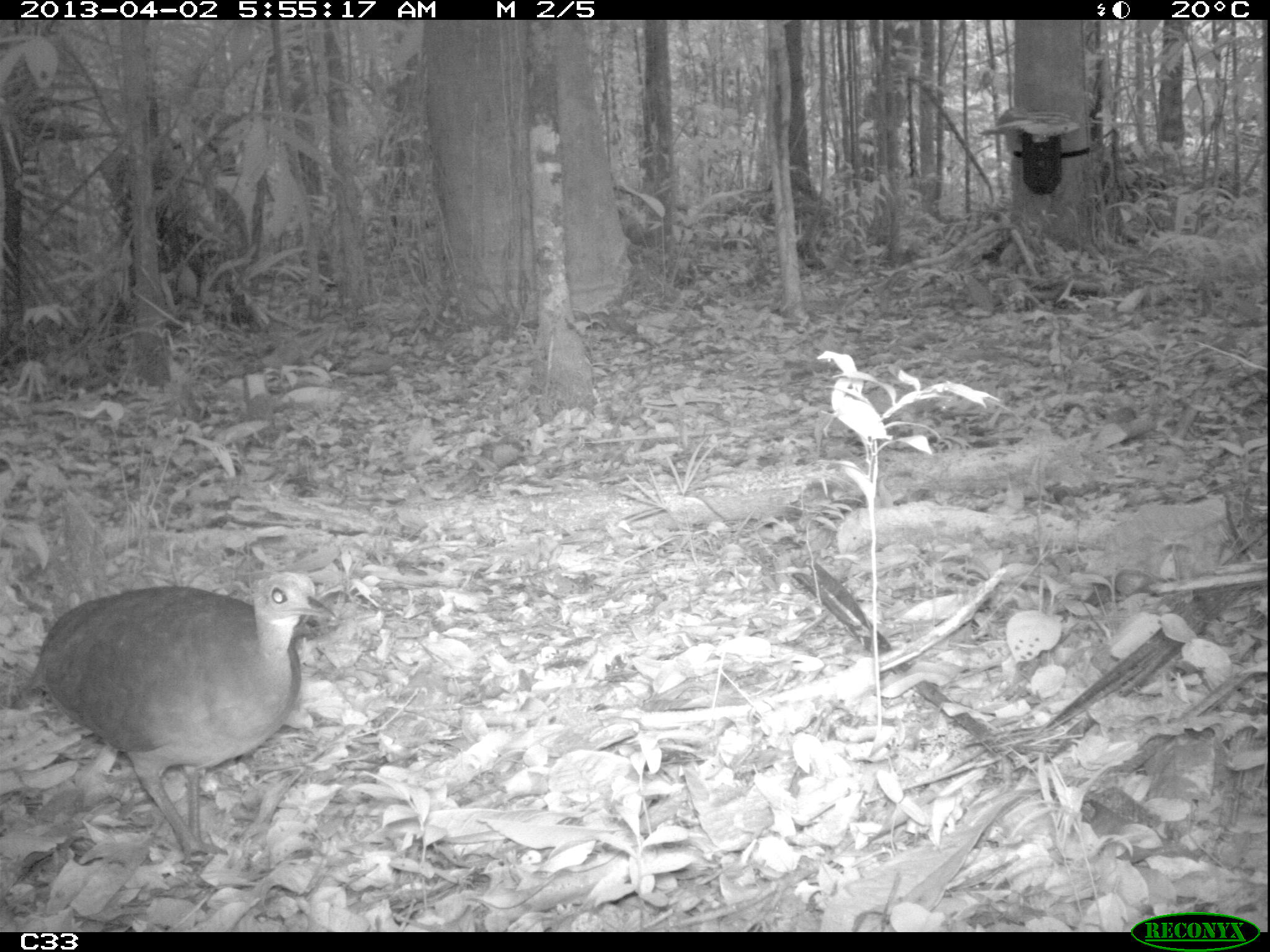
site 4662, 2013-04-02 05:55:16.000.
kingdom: Animalia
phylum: Chordata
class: Aves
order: Tinamiformes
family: Tinamidae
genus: Tinamus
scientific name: Tinamus major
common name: great tinamou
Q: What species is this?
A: Tinamus major (great tinamou).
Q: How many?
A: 1.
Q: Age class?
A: Adult.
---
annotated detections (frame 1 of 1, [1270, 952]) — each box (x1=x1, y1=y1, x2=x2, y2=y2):
tinamus major: (x1=7, y1=570, x2=336, y2=861)